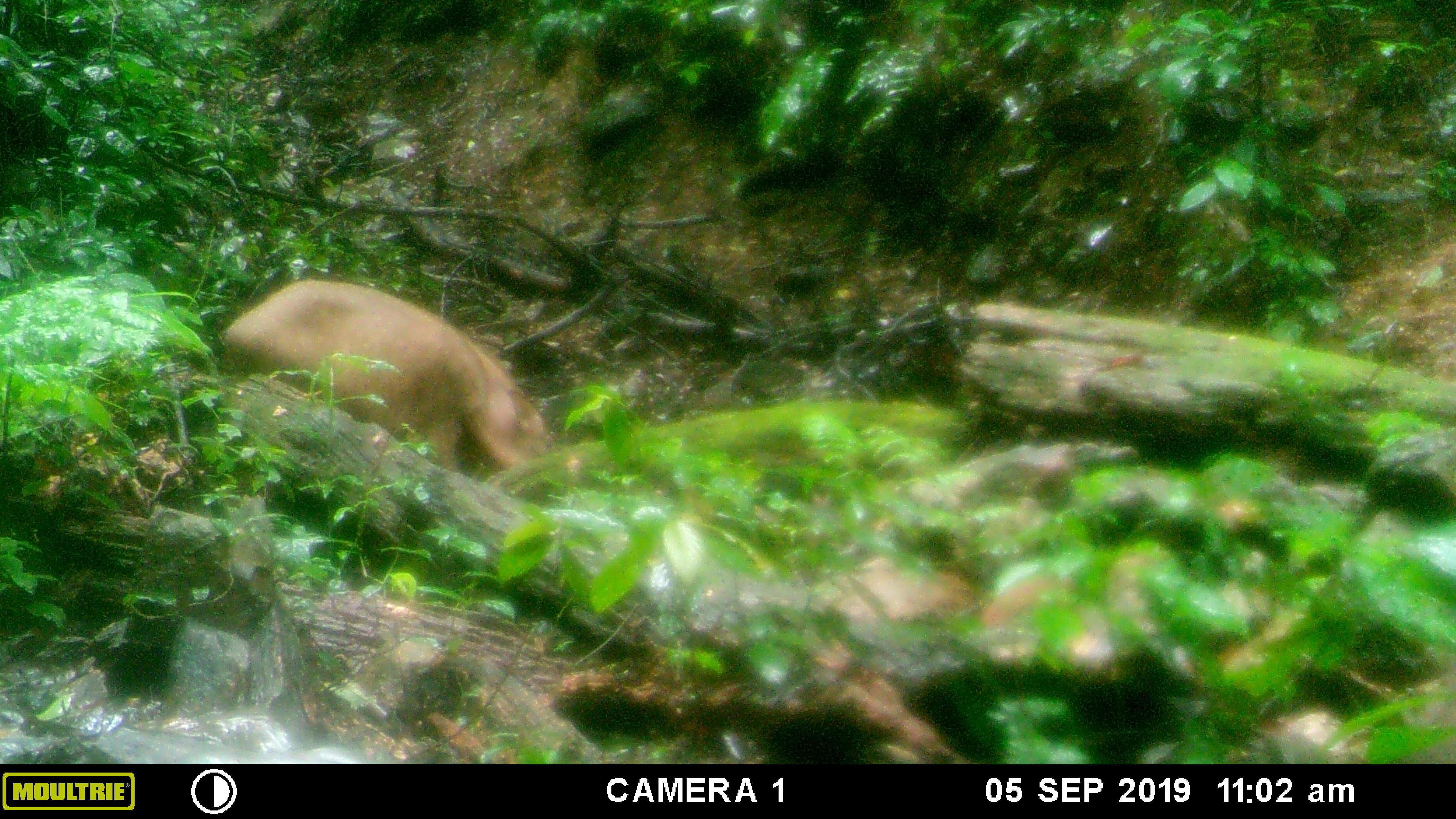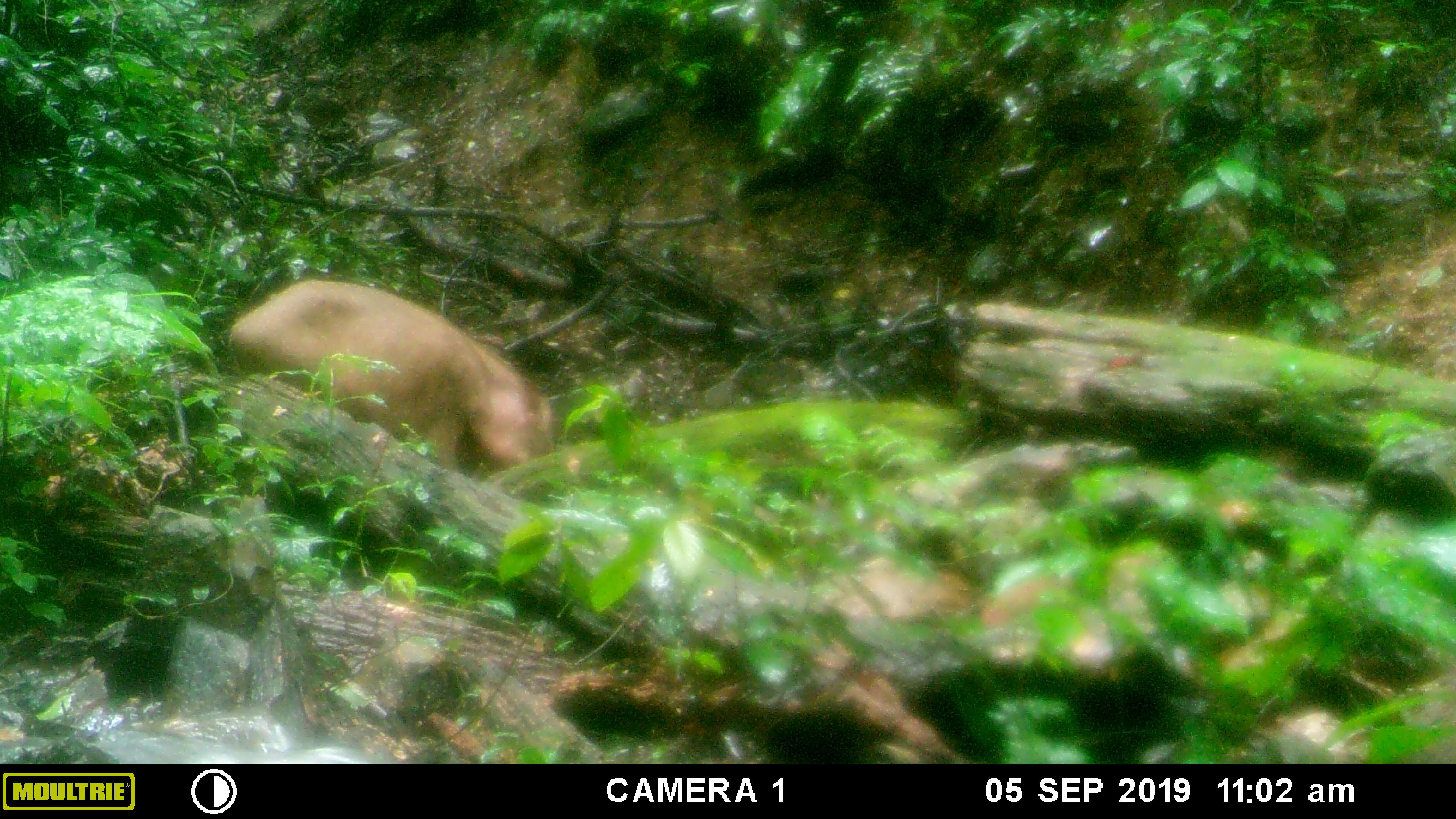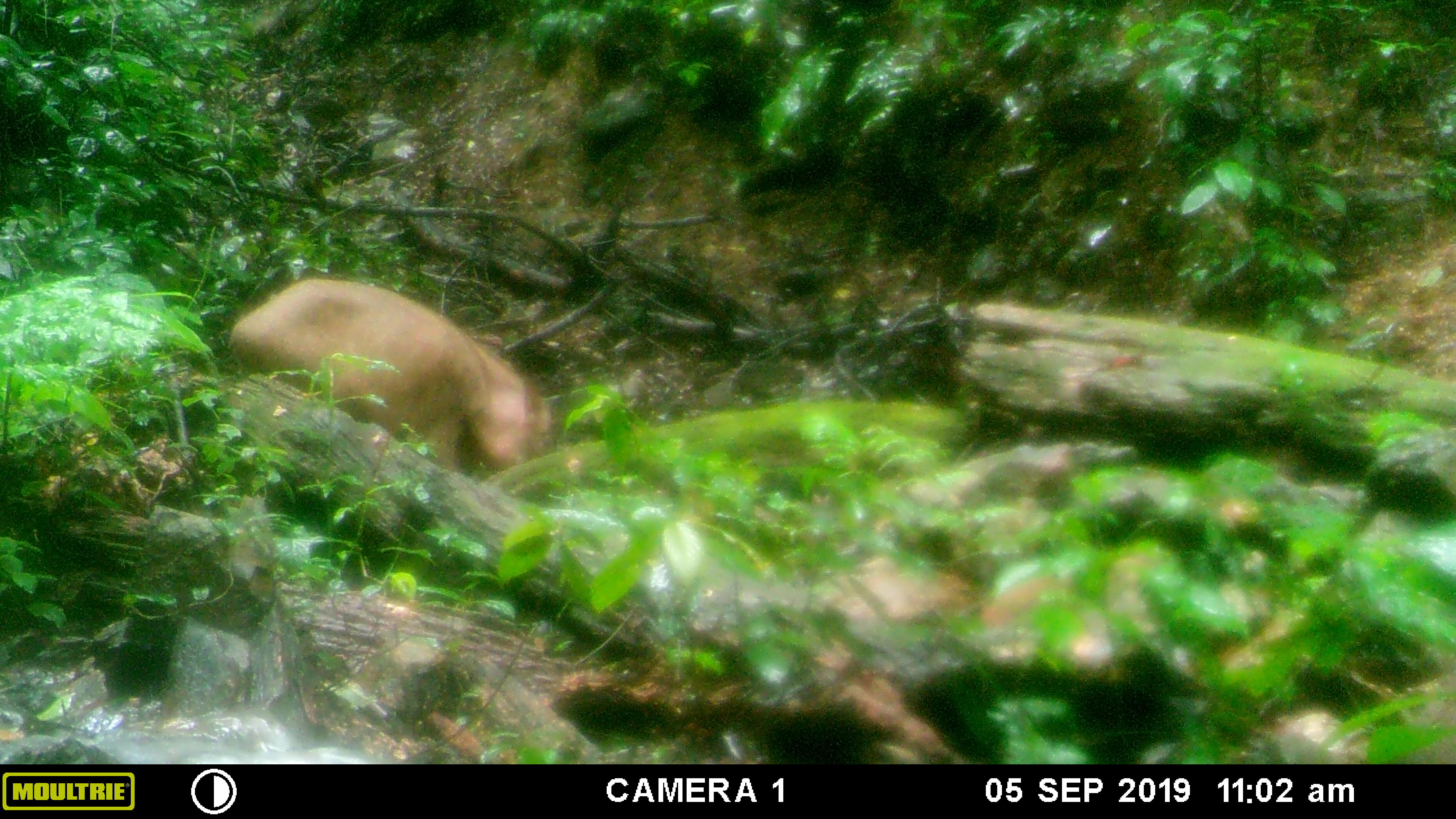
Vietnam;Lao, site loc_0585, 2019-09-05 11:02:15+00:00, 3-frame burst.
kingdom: Animalia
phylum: Chordata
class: Mammalia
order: Artiodactyla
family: Suidae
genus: Sus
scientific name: Sus scrofa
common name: eurasian wild pig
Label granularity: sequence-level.